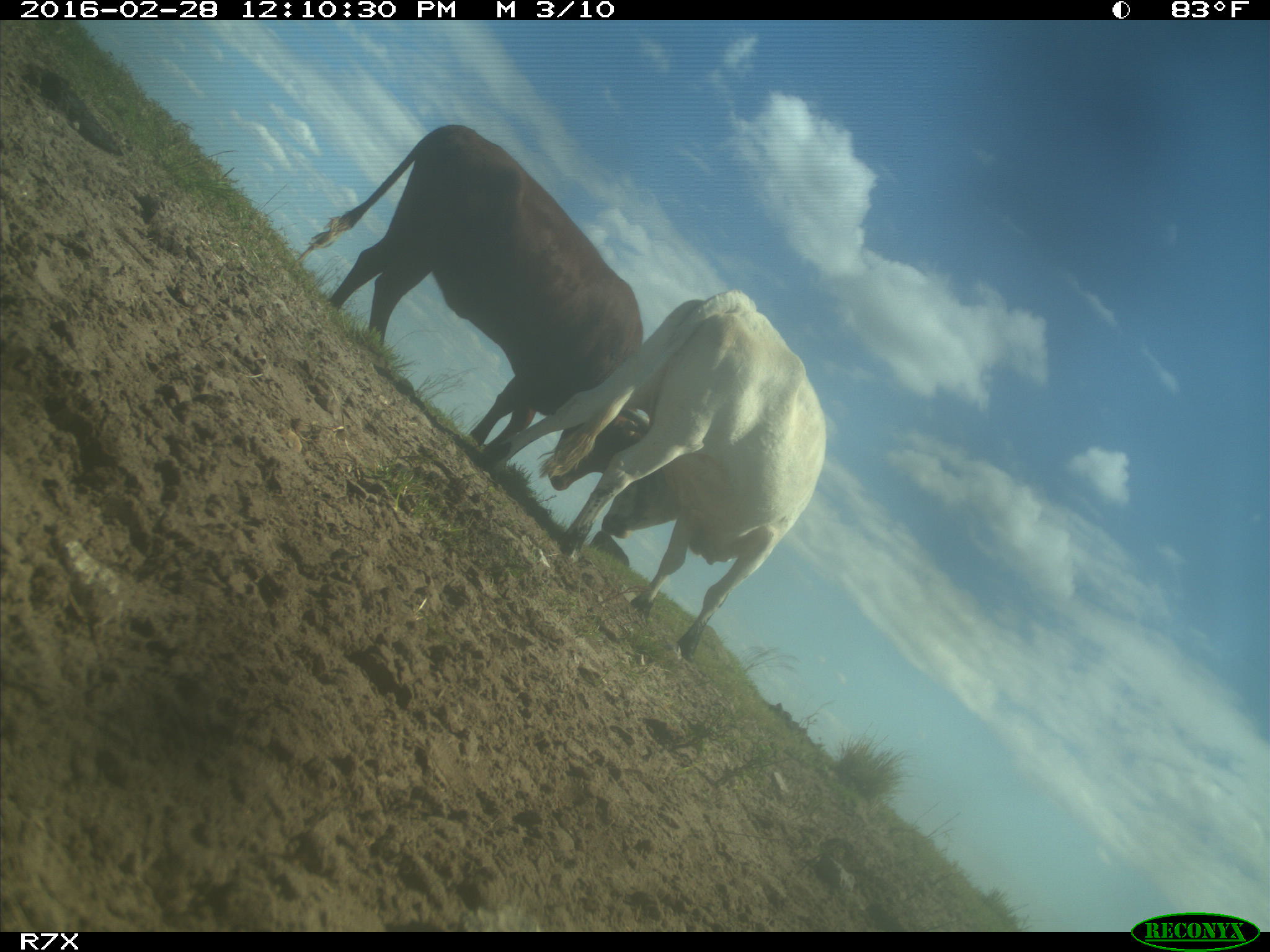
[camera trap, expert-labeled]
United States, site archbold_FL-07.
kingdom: Animalia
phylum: Chordata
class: Mammalia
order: Artiodactyla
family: Bovidae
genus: Bos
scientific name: Bos taurus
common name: domestic cow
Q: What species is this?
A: Bos taurus (domestic cow).